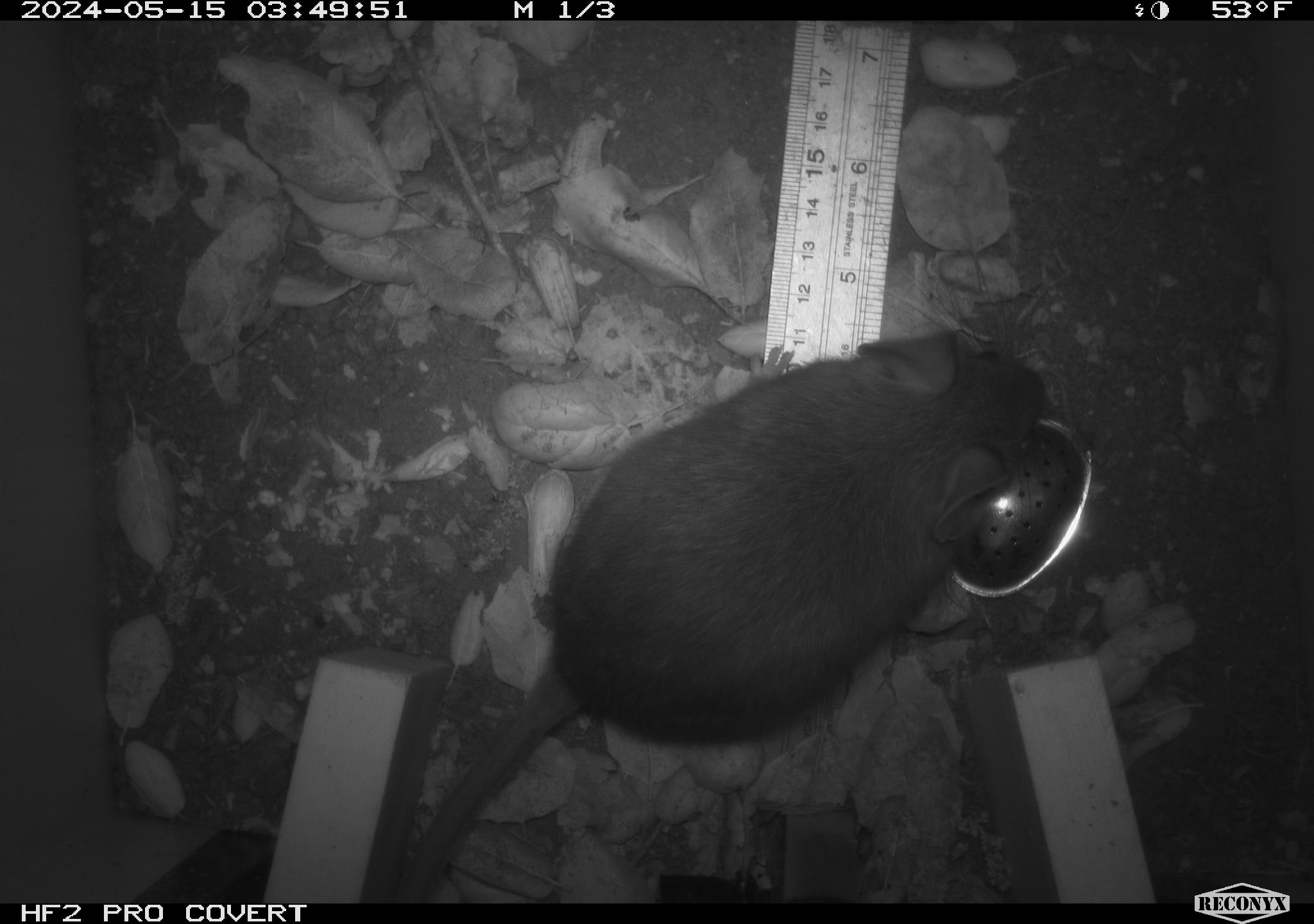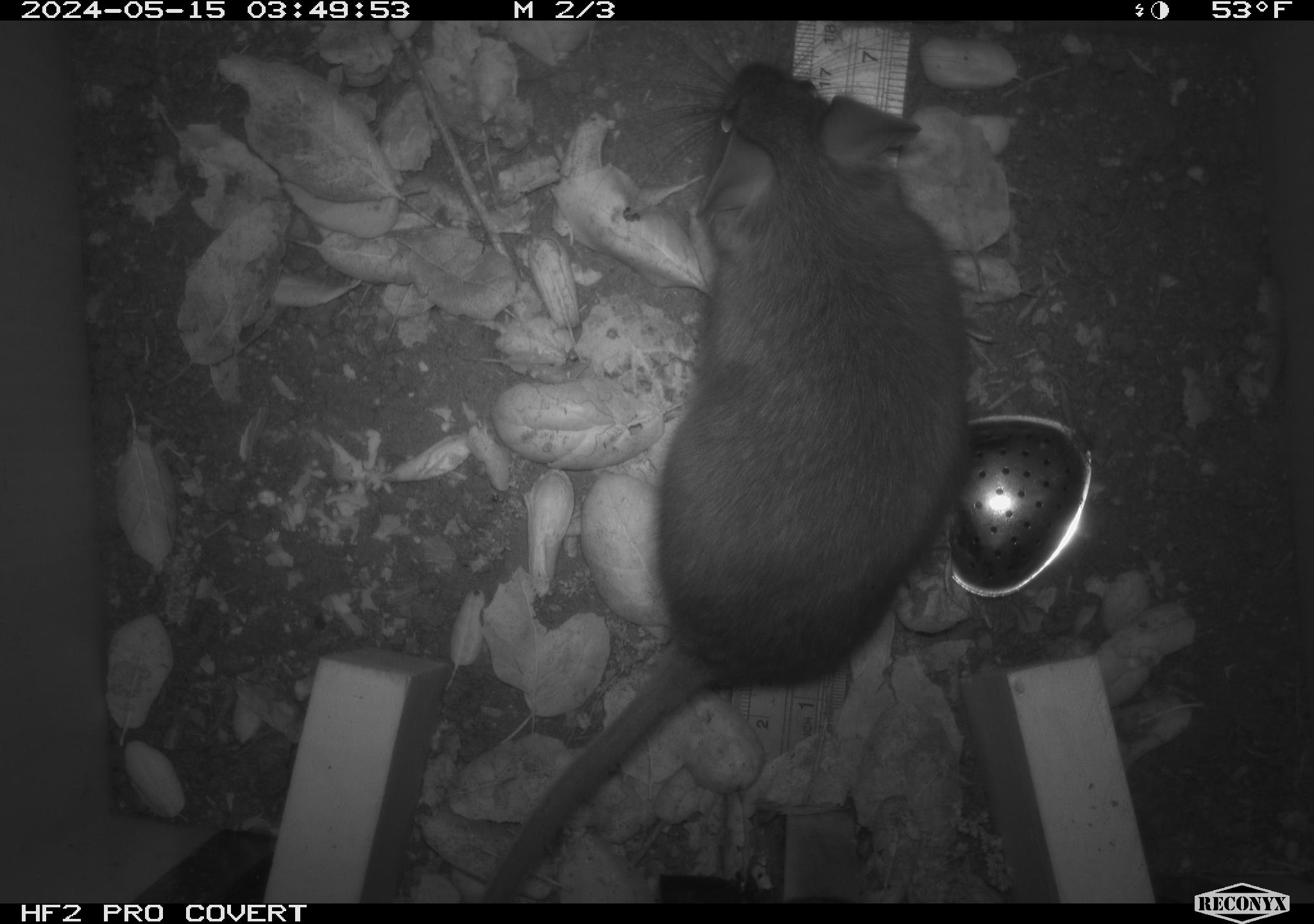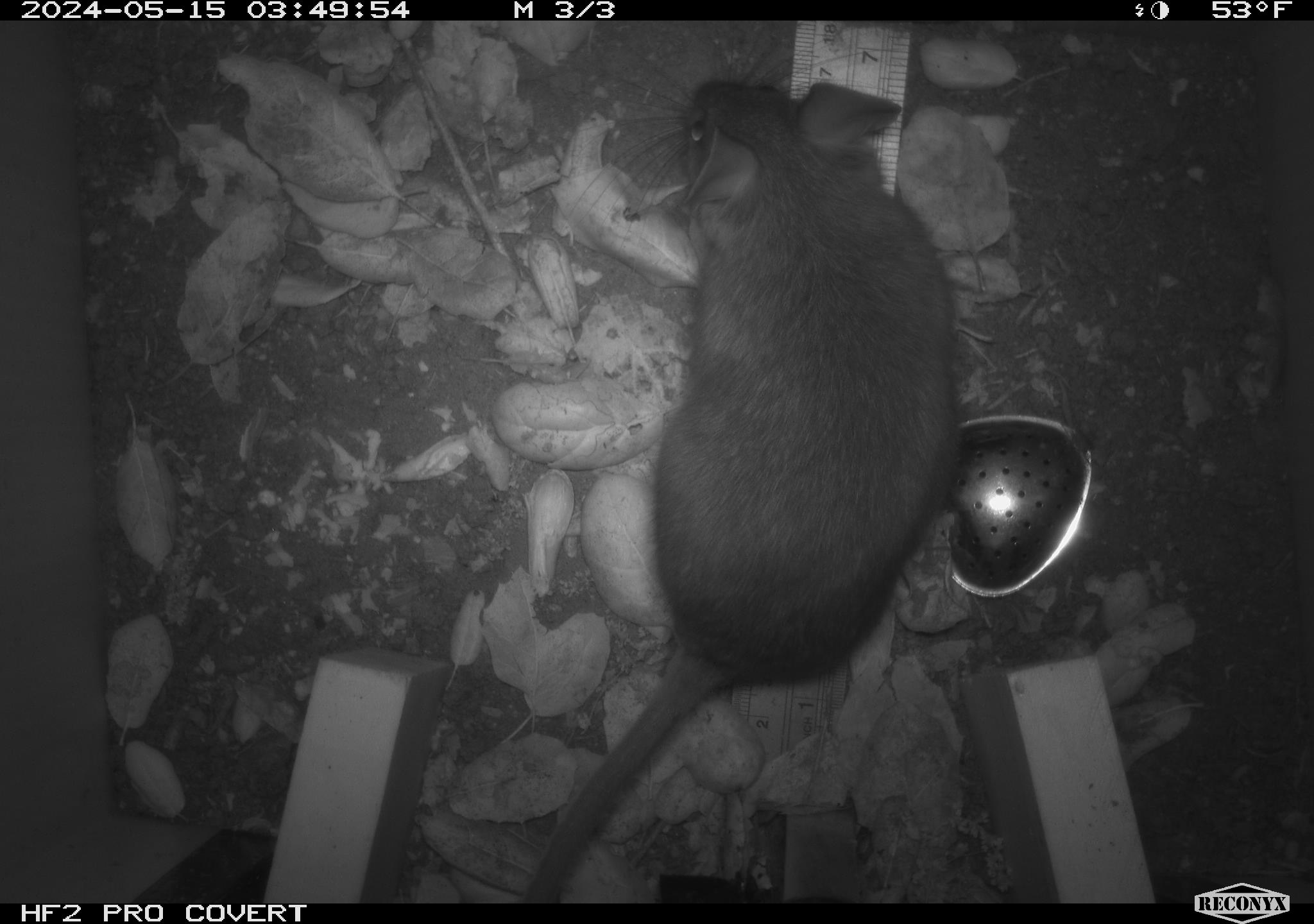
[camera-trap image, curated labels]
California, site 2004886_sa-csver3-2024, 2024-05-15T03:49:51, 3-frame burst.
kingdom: Animalia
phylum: Chordata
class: Mammalia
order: Rodentia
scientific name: Rodentia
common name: rodent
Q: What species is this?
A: Rodent (Rodentia).